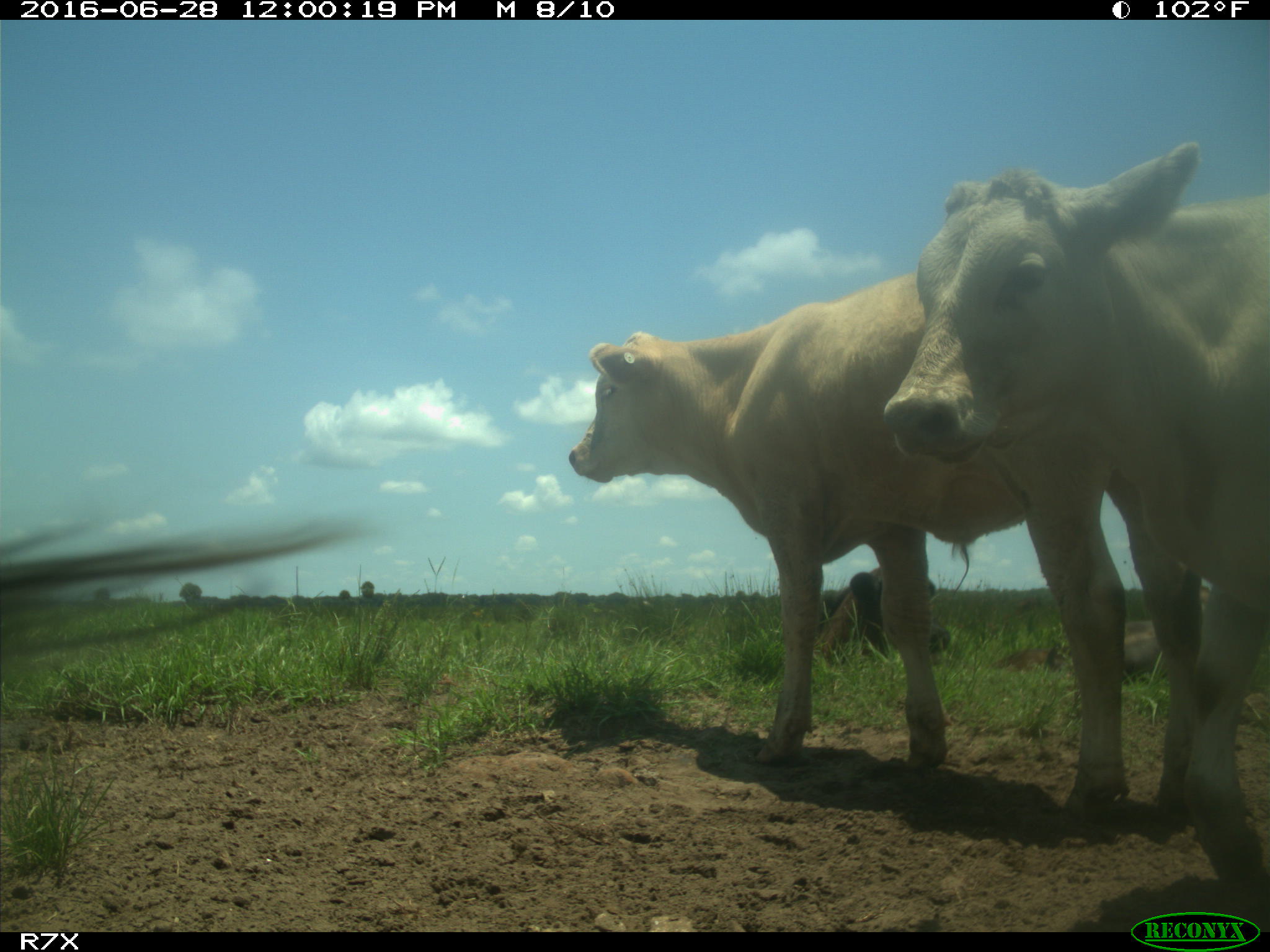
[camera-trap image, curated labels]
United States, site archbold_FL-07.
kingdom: Animalia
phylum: Chordata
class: Mammalia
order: Artiodactyla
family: Bovidae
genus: Bos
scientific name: Bos taurus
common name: domestic cow